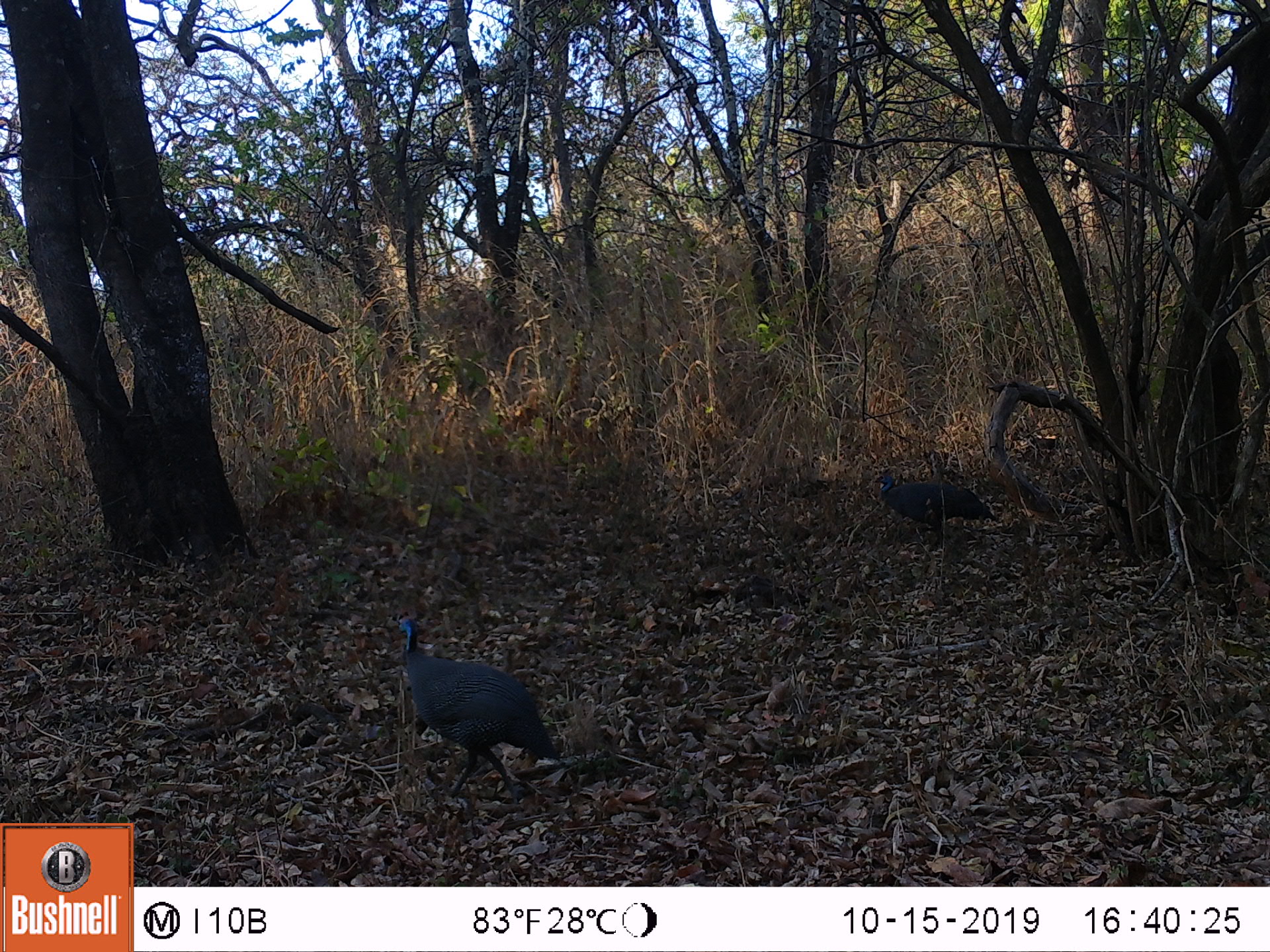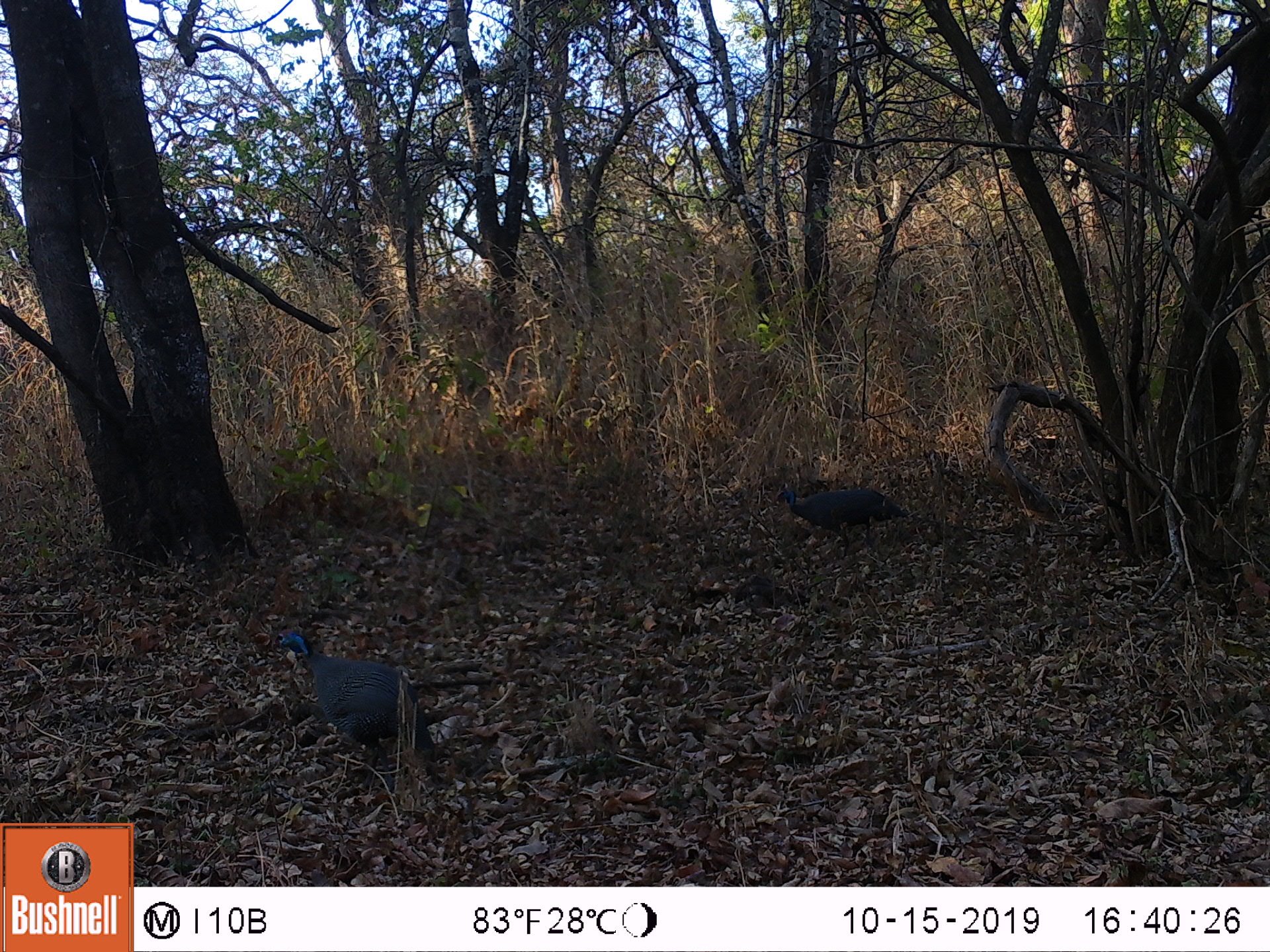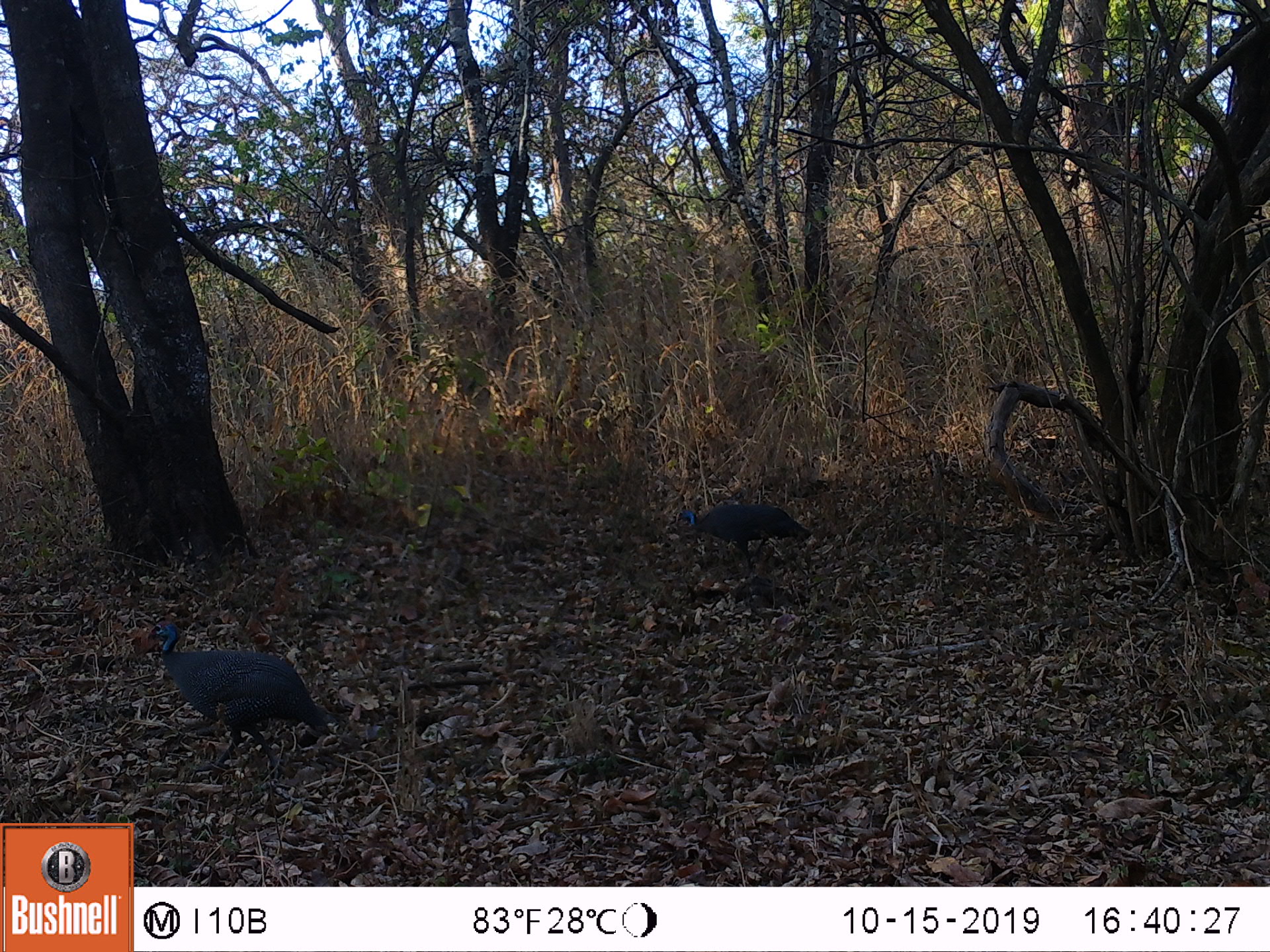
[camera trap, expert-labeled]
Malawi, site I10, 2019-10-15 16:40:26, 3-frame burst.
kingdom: Animalia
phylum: Chordata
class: Aves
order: Galliformes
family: Numididae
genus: Numida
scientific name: Numida meleagris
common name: helmeted guineafowl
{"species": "helmeted guineafowl (Numida meleagris)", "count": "2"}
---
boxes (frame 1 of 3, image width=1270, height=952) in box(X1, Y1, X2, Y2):
helmeted guineafowl: box(393, 614, 563, 812); box(871, 473, 997, 546)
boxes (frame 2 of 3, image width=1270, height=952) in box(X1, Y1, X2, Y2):
helmeted guineafowl: box(273, 627, 438, 795); box(775, 487, 909, 560)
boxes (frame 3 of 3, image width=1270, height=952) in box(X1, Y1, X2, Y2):
helmeted guineafowl: box(147, 618, 334, 776); box(677, 502, 811, 561)